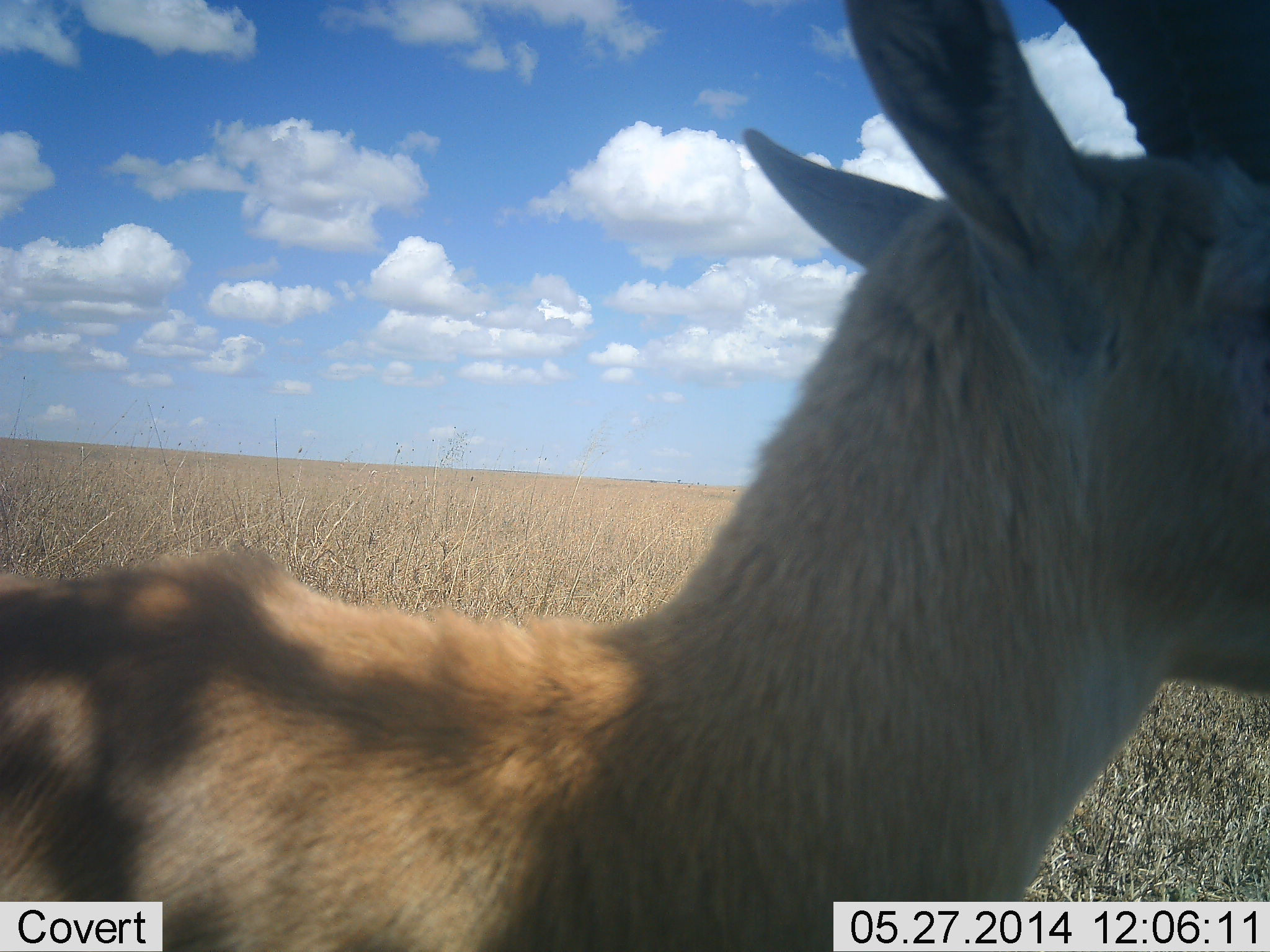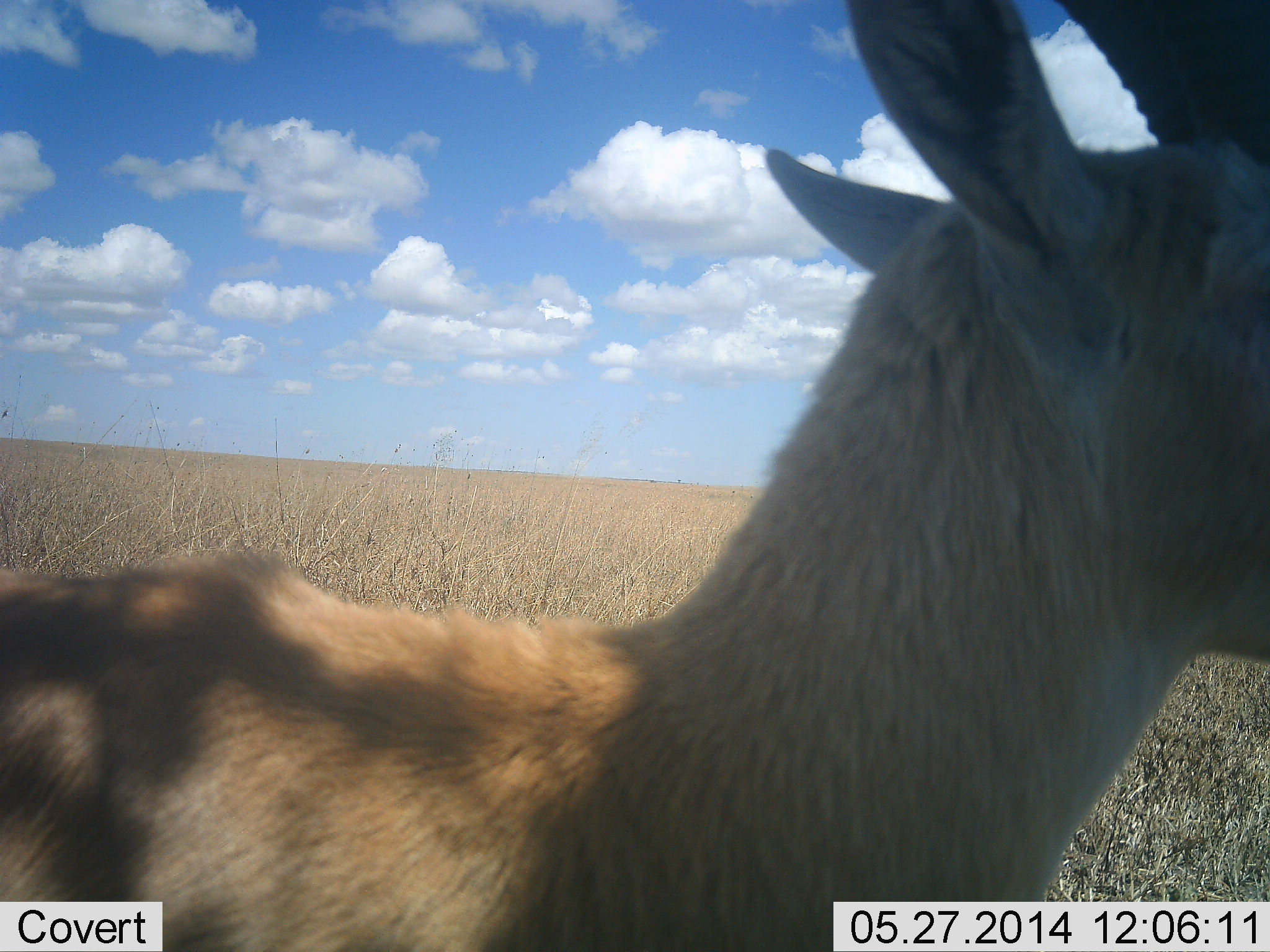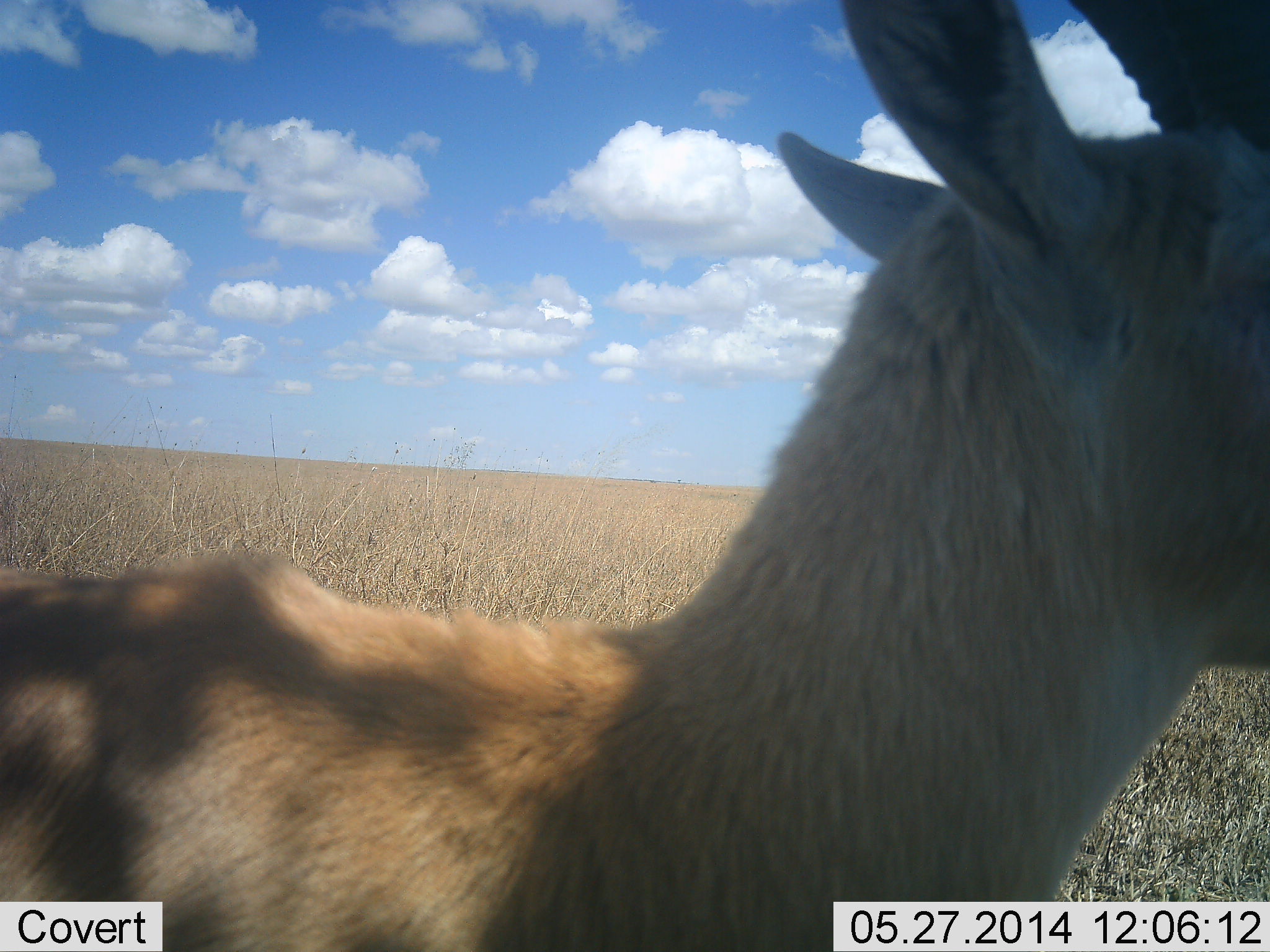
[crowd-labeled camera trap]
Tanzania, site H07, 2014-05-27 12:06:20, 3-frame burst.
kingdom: Animalia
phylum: Chordata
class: Mammalia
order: Artiodactyla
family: Bovidae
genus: Eudorcas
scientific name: Eudorcas thomsonii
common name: thomson's gazelle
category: gazellethomsons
Gazellethomsons (thomson's gazelle) (Eudorcas thomsonii), count 1. Behavior (volunteer vote fractions): standing 100%, resting 0%, moving 0%, interacting 0%. Young present (vote fraction): 0%. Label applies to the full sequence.